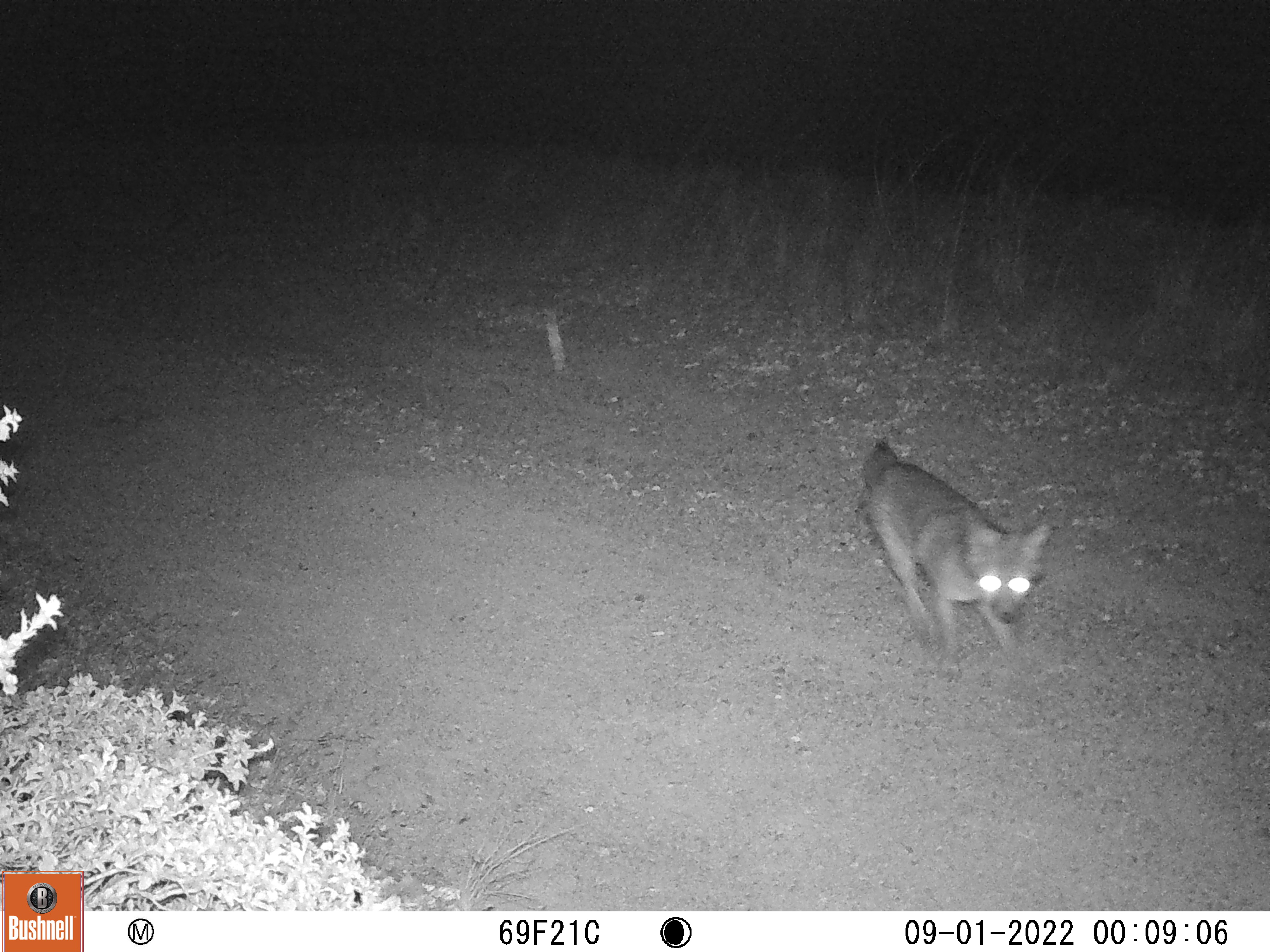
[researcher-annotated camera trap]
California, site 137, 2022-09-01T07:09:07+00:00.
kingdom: Animalia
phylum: Chordata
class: Mammalia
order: Carnivora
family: Canidae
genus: Urocyon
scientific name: Urocyon cinereoargenteus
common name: gray fox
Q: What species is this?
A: Gray fox (Urocyon cinereoargenteus).